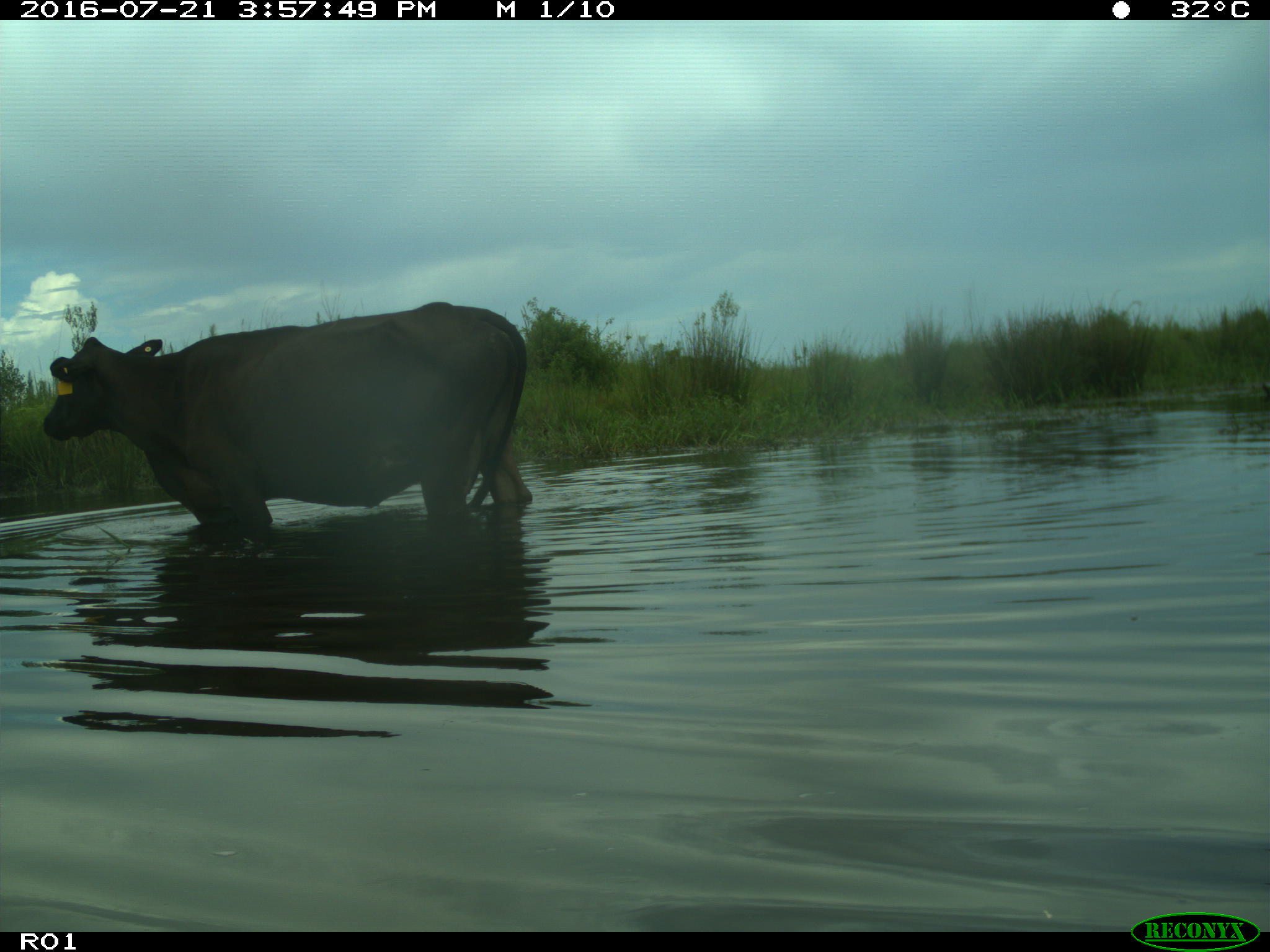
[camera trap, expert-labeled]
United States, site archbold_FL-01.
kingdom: Animalia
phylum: Chordata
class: Mammalia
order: Artiodactyla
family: Bovidae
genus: Bos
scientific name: Bos taurus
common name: domestic cow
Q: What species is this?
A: Bos taurus (domestic cow).